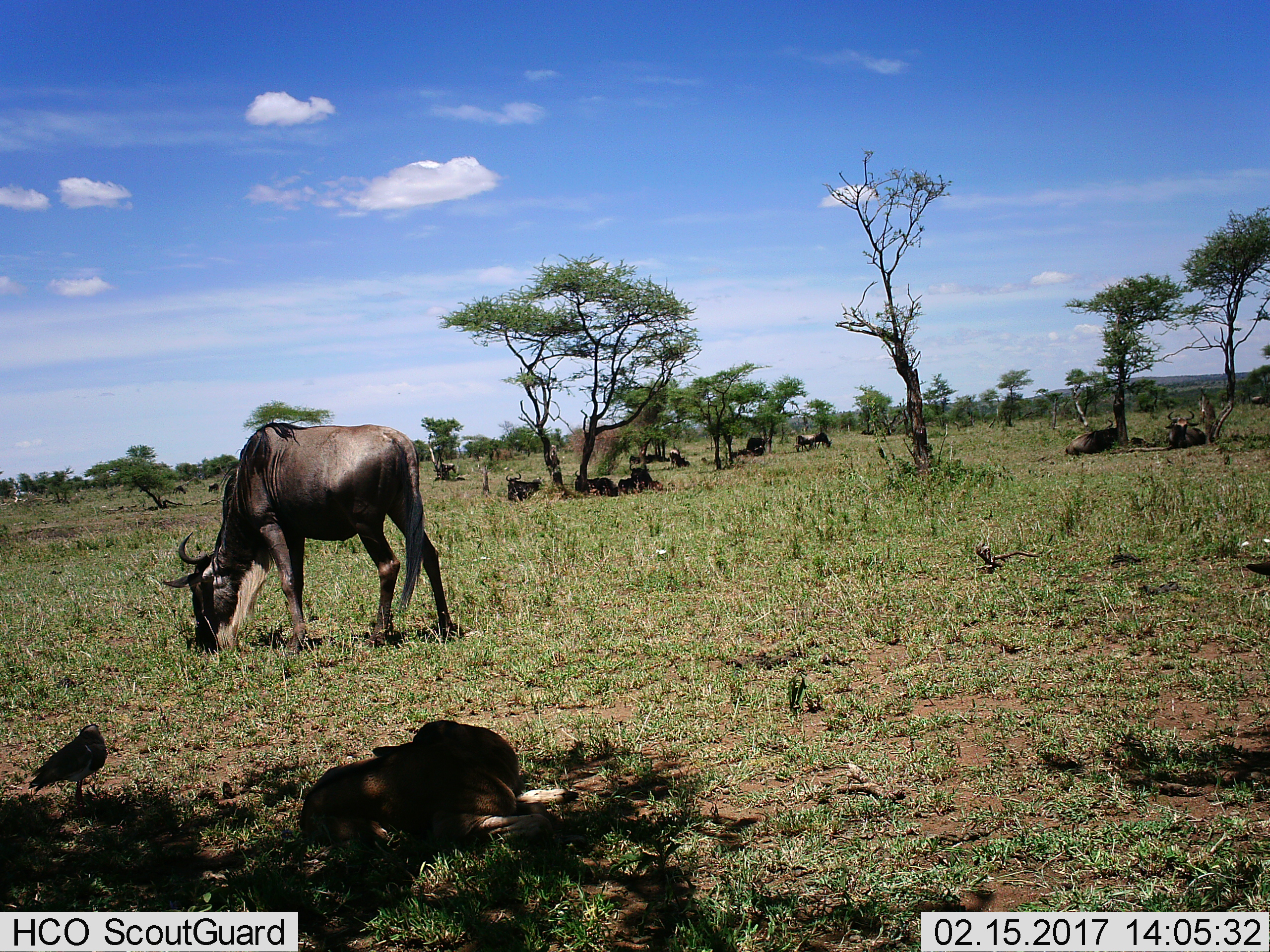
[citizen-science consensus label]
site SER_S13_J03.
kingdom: Animalia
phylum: Chordata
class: Mammalia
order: Artiodactyla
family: Bovidae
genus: Connochaetes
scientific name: Connochaetes taurinus taurinus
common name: blue wildebeest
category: wildebeestblue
Wildebeestblue (blue wildebeest) (Connochaetes taurinus taurinus), count 11-50. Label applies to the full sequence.